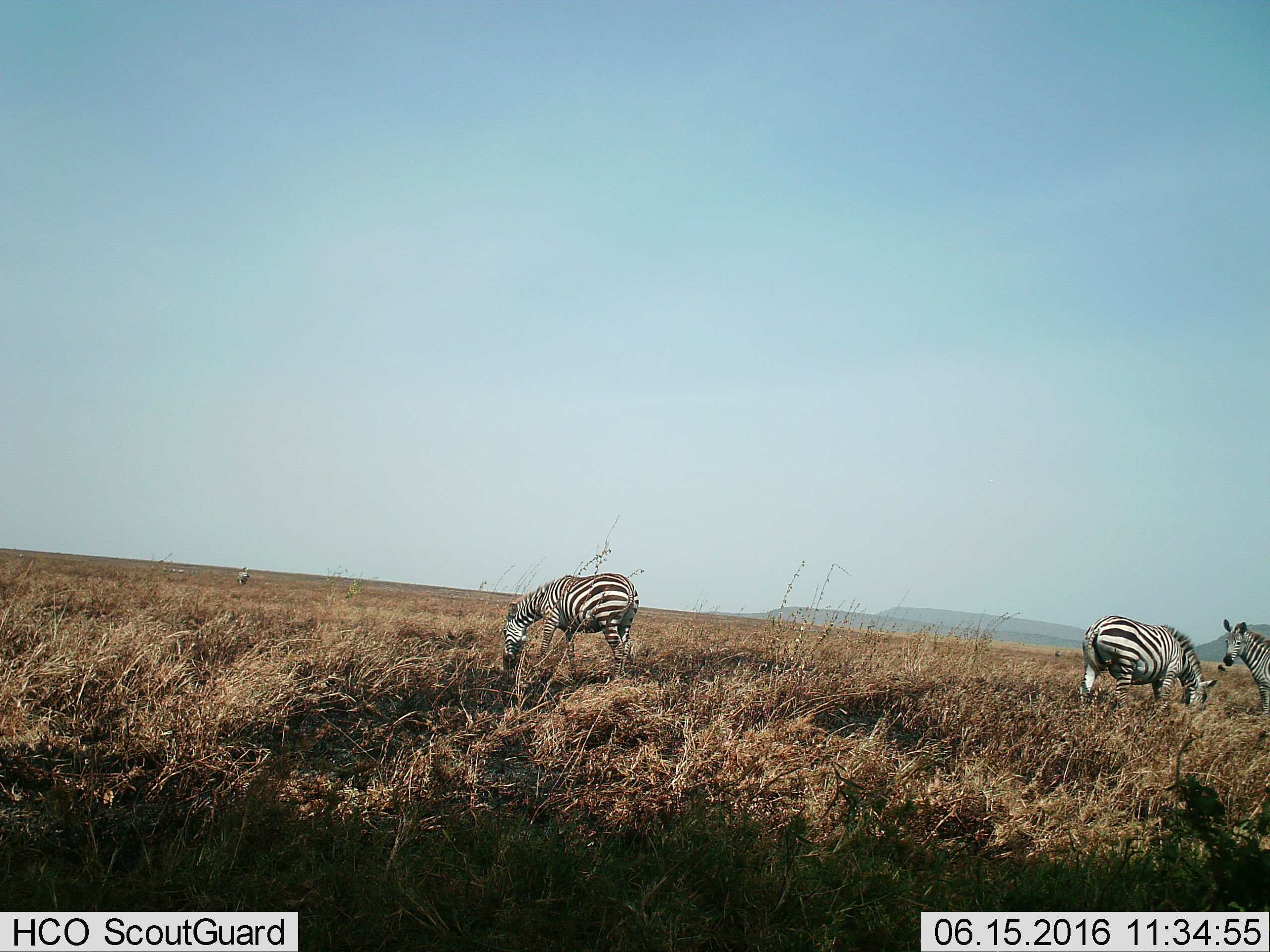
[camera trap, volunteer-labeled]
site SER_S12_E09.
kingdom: Animalia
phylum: Chordata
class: Mammalia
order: Perissodactyla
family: Equidae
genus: Equus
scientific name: Equus quagga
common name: plains zebra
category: zebraplains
Zebraplains (plains zebra) (Equus quagga), count 4. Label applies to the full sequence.